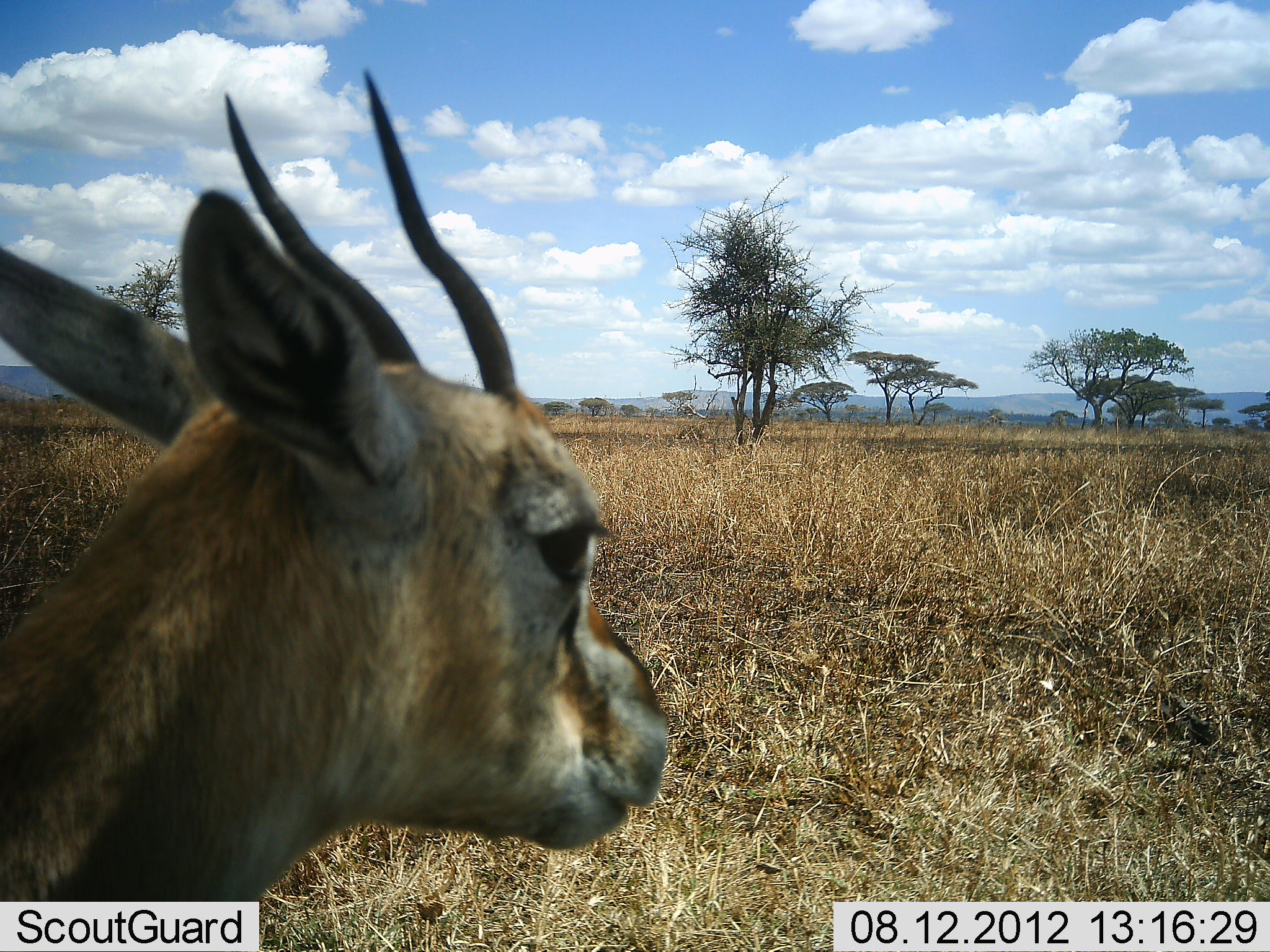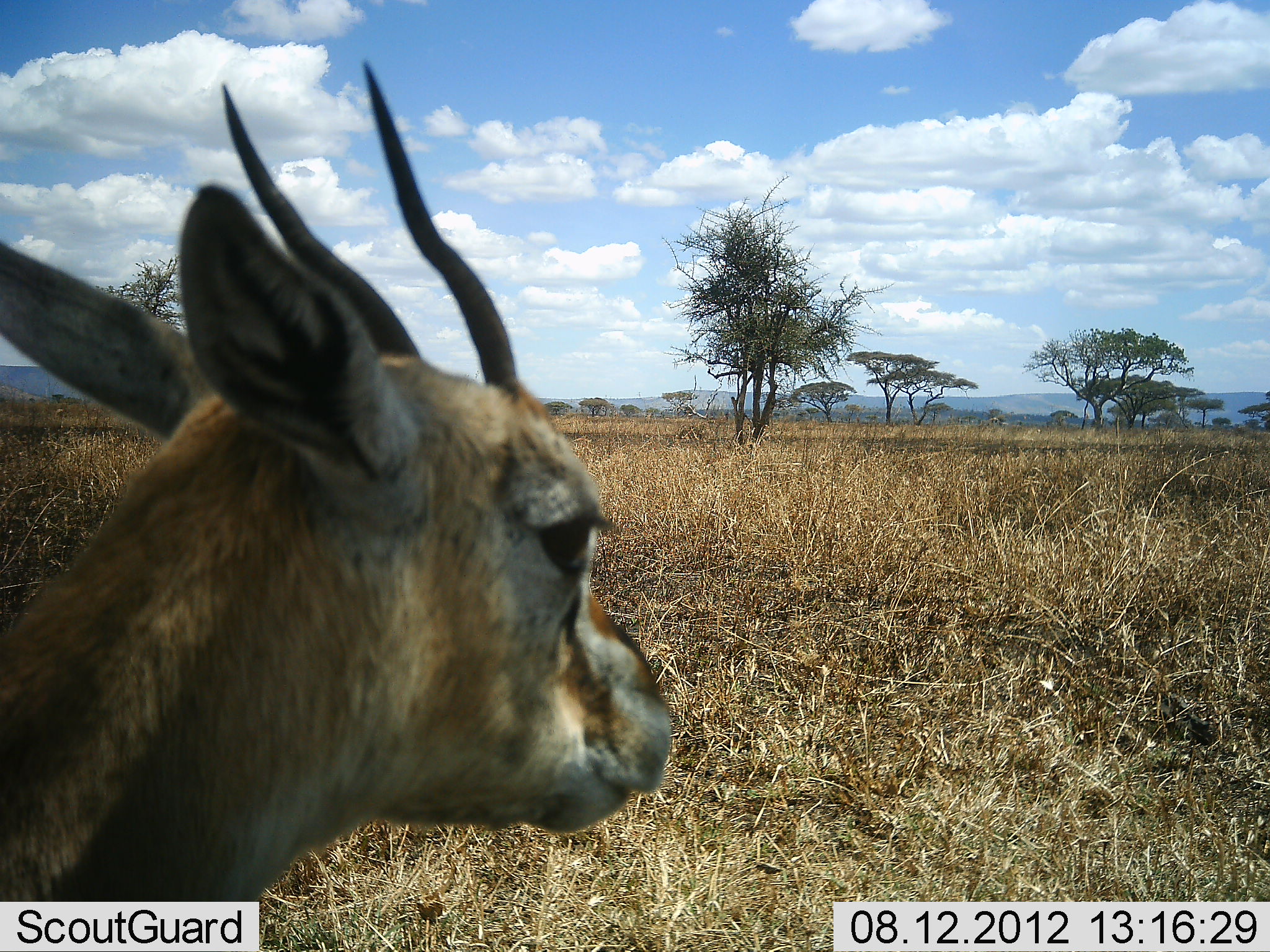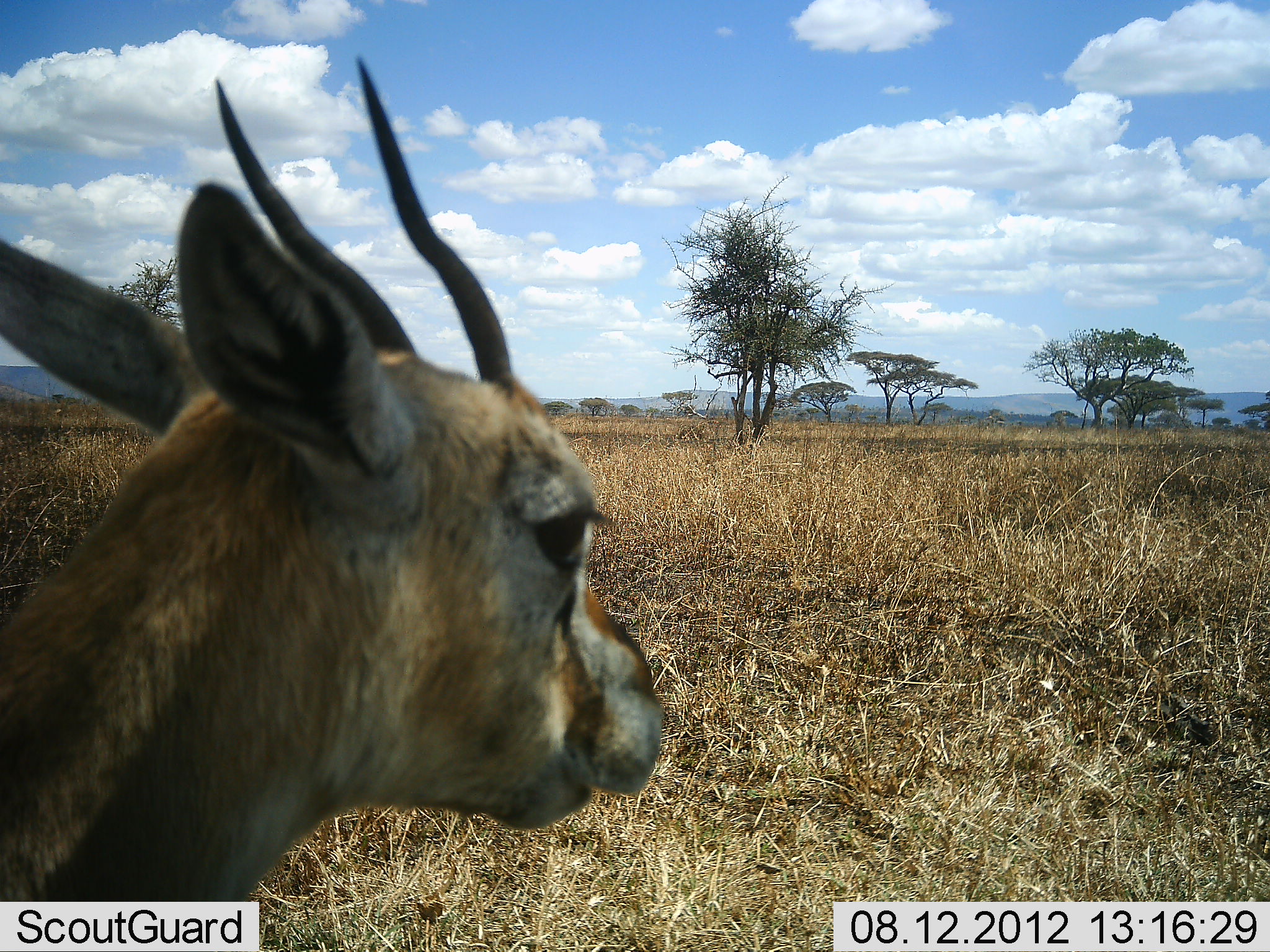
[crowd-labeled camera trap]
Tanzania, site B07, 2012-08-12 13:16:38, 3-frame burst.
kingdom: Animalia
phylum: Chordata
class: Mammalia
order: Artiodactyla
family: Bovidae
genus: Eudorcas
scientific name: Eudorcas thomsonii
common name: thomson's gazelle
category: gazellethomsons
Gazellethomsons (thomson's gazelle) (Eudorcas thomsonii), count 1. Behavior (volunteer vote fractions): standing 70%, resting 10%, moving 10%, interacting 0%. Young present (vote fraction): 0%. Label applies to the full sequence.